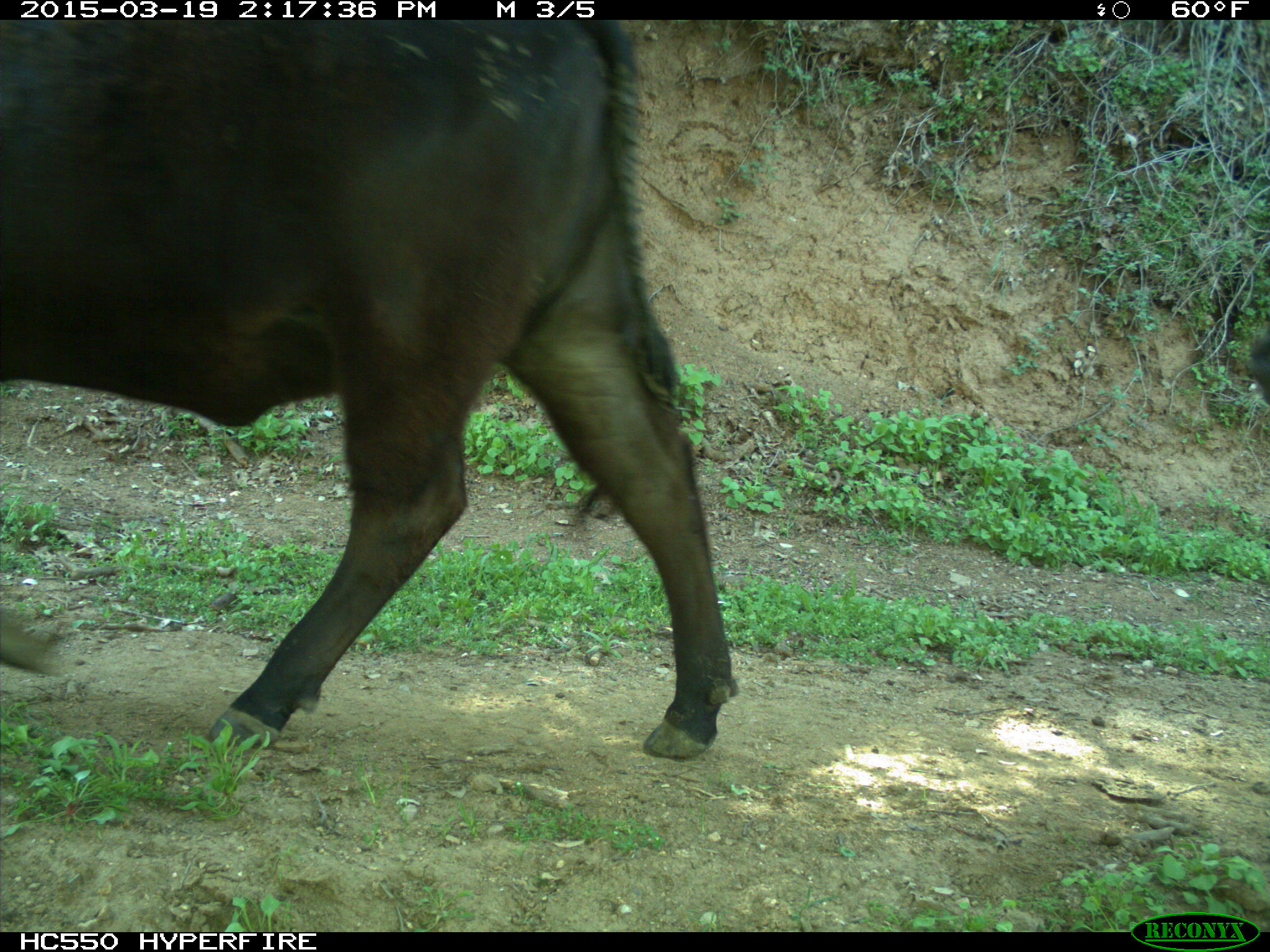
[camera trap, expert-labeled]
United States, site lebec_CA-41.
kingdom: Animalia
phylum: Chordata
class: Mammalia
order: Artiodactyla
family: Bovidae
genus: Bos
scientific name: Bos taurus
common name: domestic cow